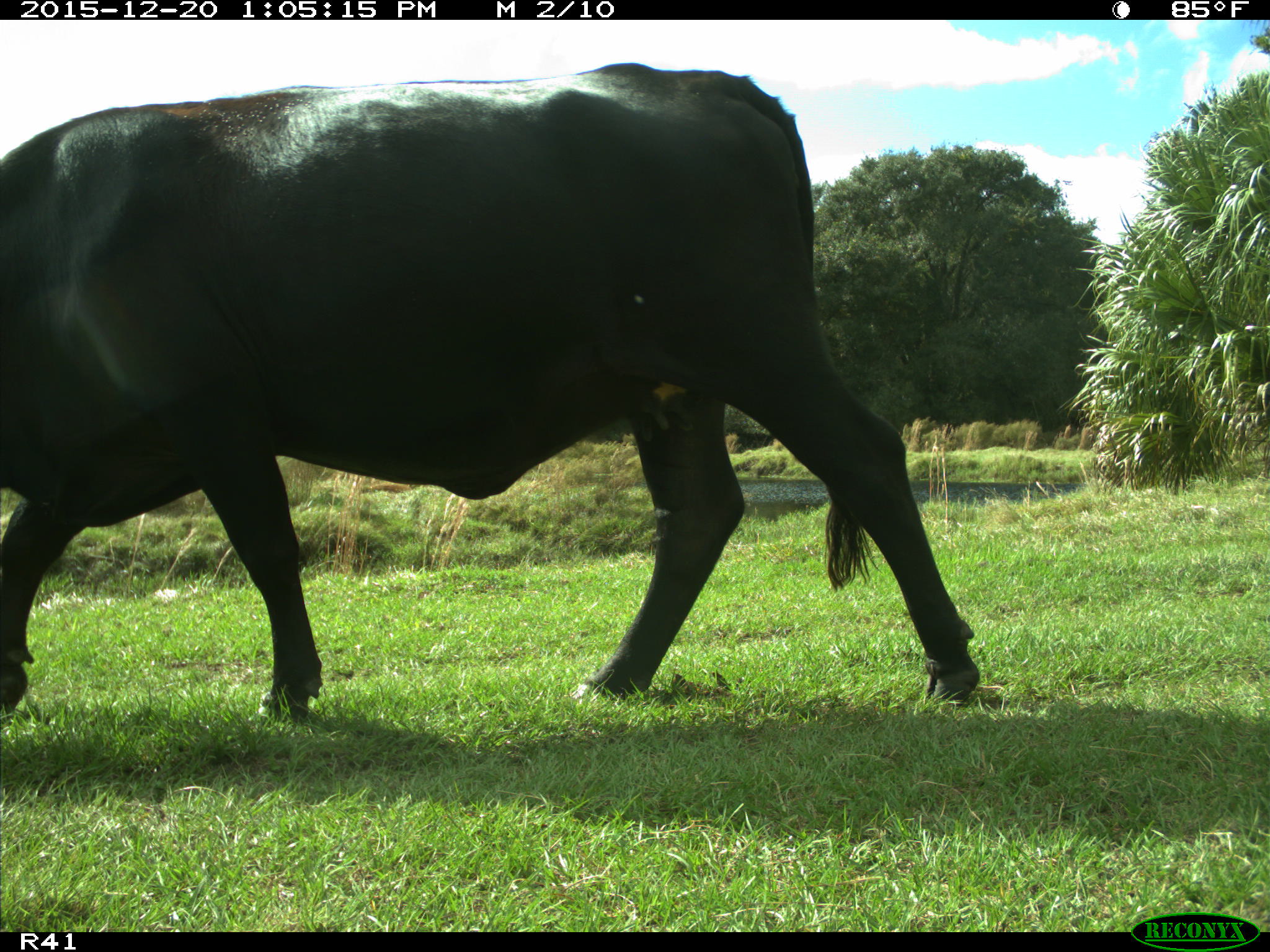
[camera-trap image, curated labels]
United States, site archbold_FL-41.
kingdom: Animalia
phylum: Chordata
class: Mammalia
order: Artiodactyla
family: Bovidae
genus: Bos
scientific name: Bos taurus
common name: domestic cow